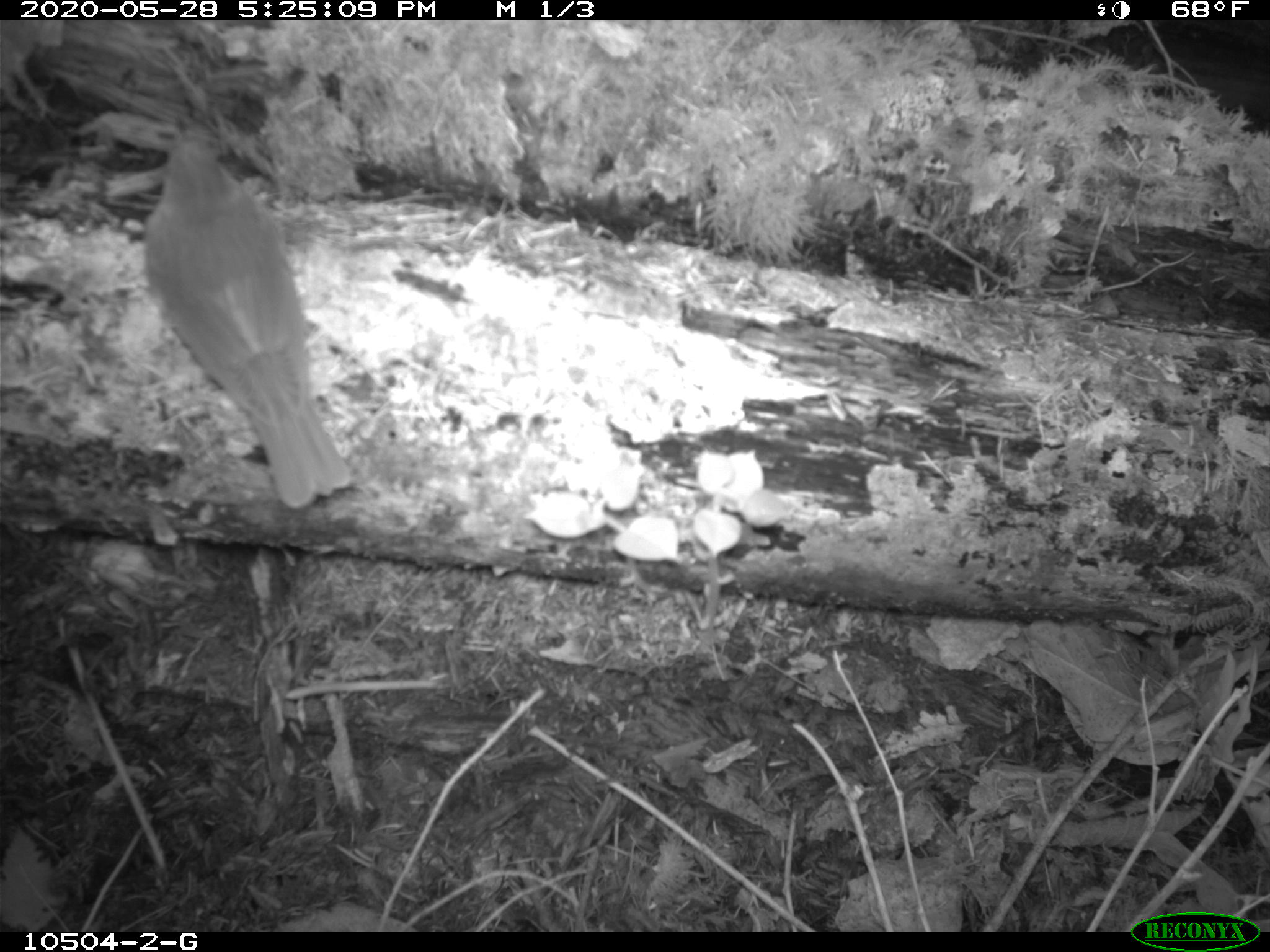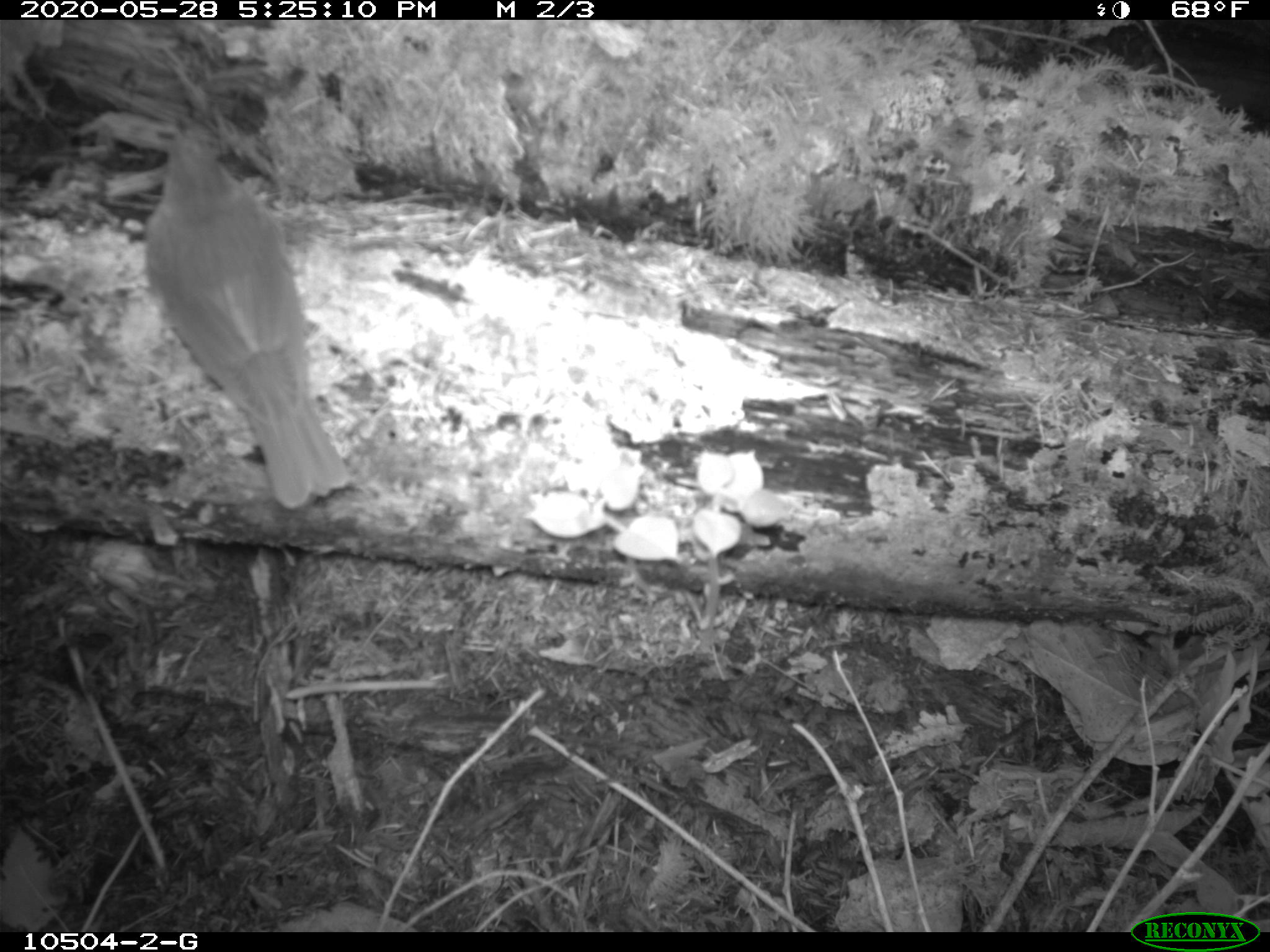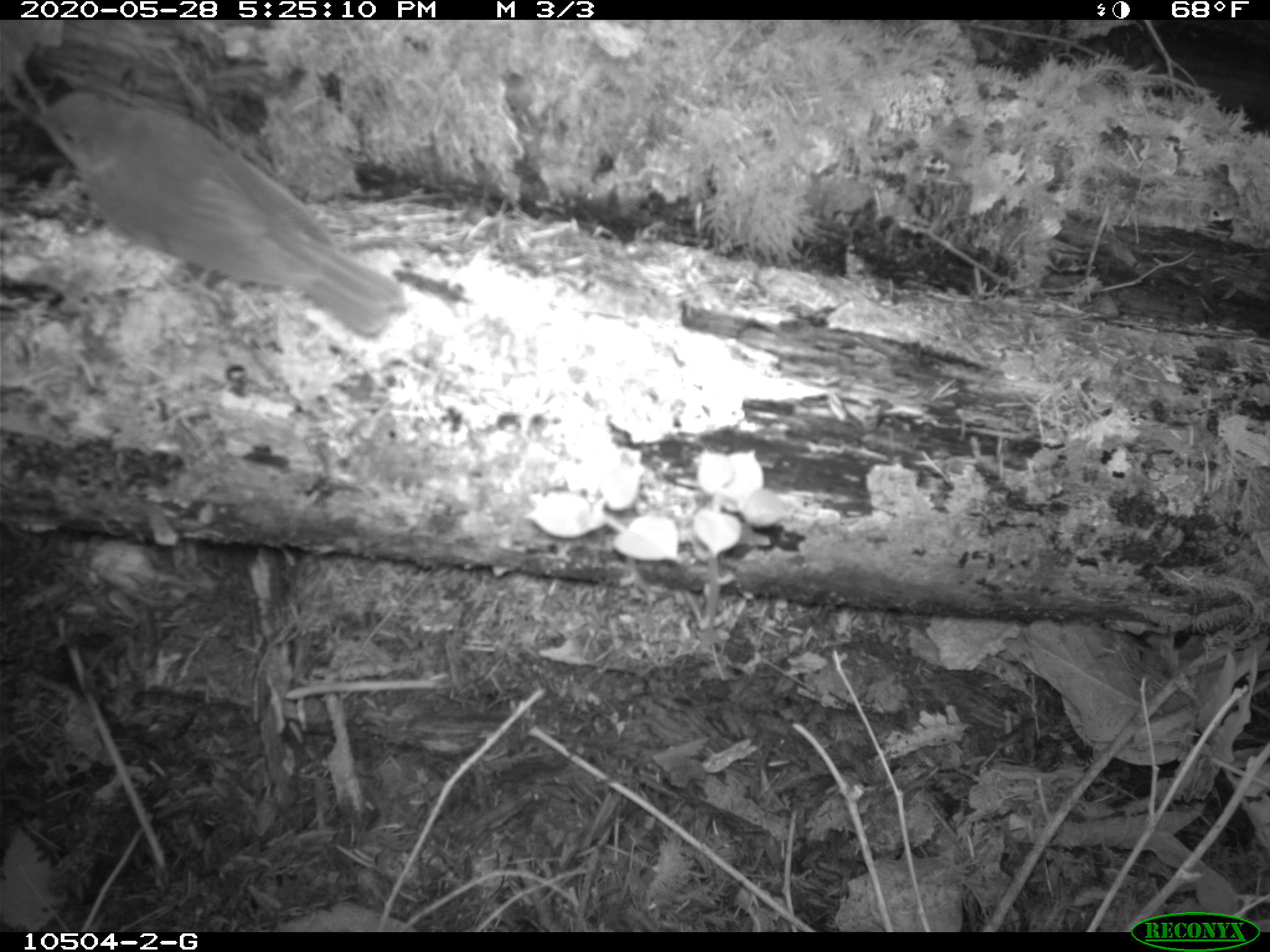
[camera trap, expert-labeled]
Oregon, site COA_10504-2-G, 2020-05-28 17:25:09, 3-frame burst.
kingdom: Animalia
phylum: Chordata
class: Aves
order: Passeriformes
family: Turdidae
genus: Catharus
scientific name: Catharus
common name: brown thrushes and nightingale-thrushes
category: catharus species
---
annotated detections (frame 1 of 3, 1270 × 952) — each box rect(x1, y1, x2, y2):
catharus species: rect(141, 138, 352, 506)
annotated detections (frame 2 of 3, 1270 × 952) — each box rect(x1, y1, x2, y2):
catharus species: rect(142, 134, 348, 510)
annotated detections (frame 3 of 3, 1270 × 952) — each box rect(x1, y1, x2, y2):
catharus species: rect(41, 93, 404, 335)